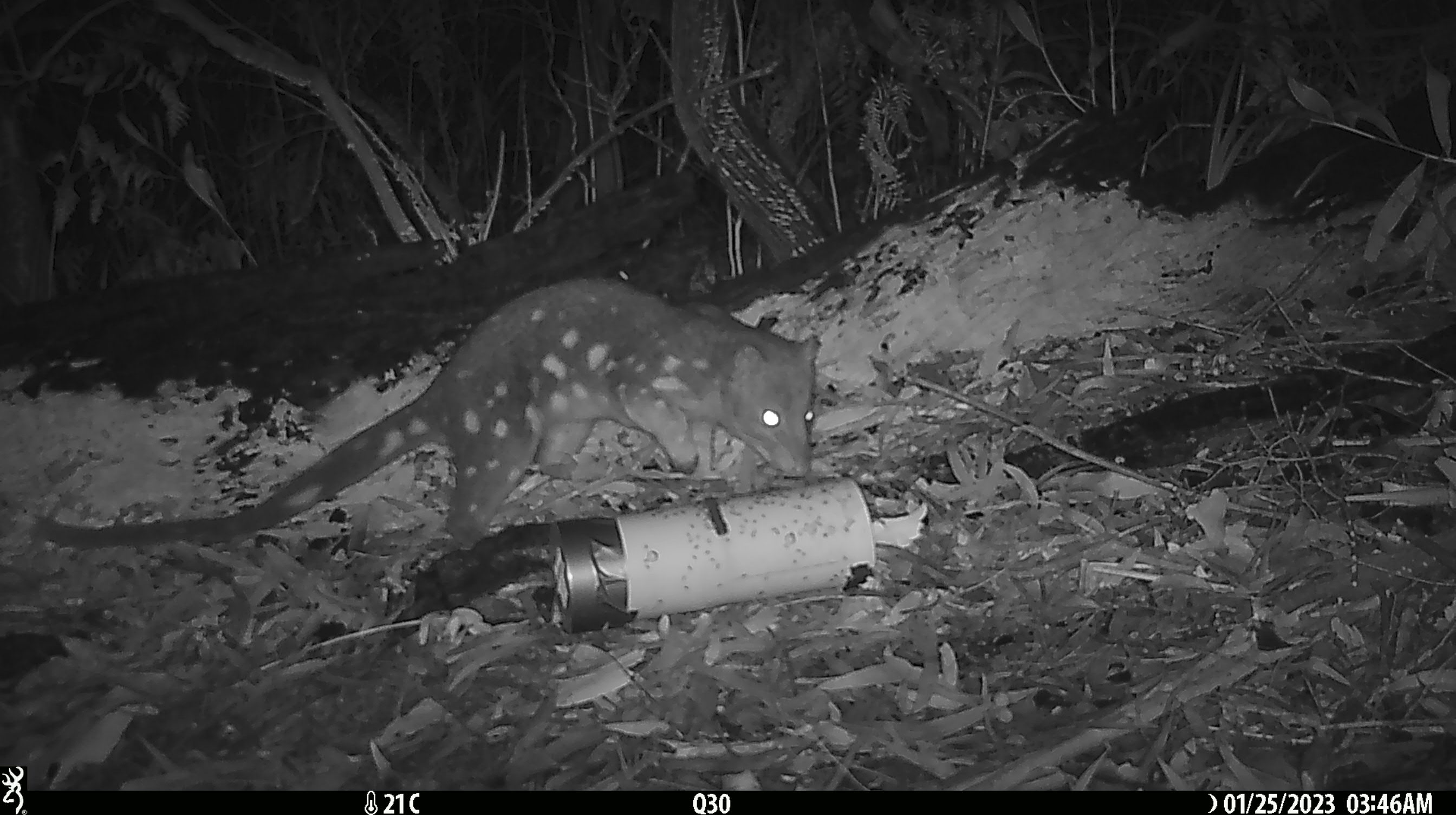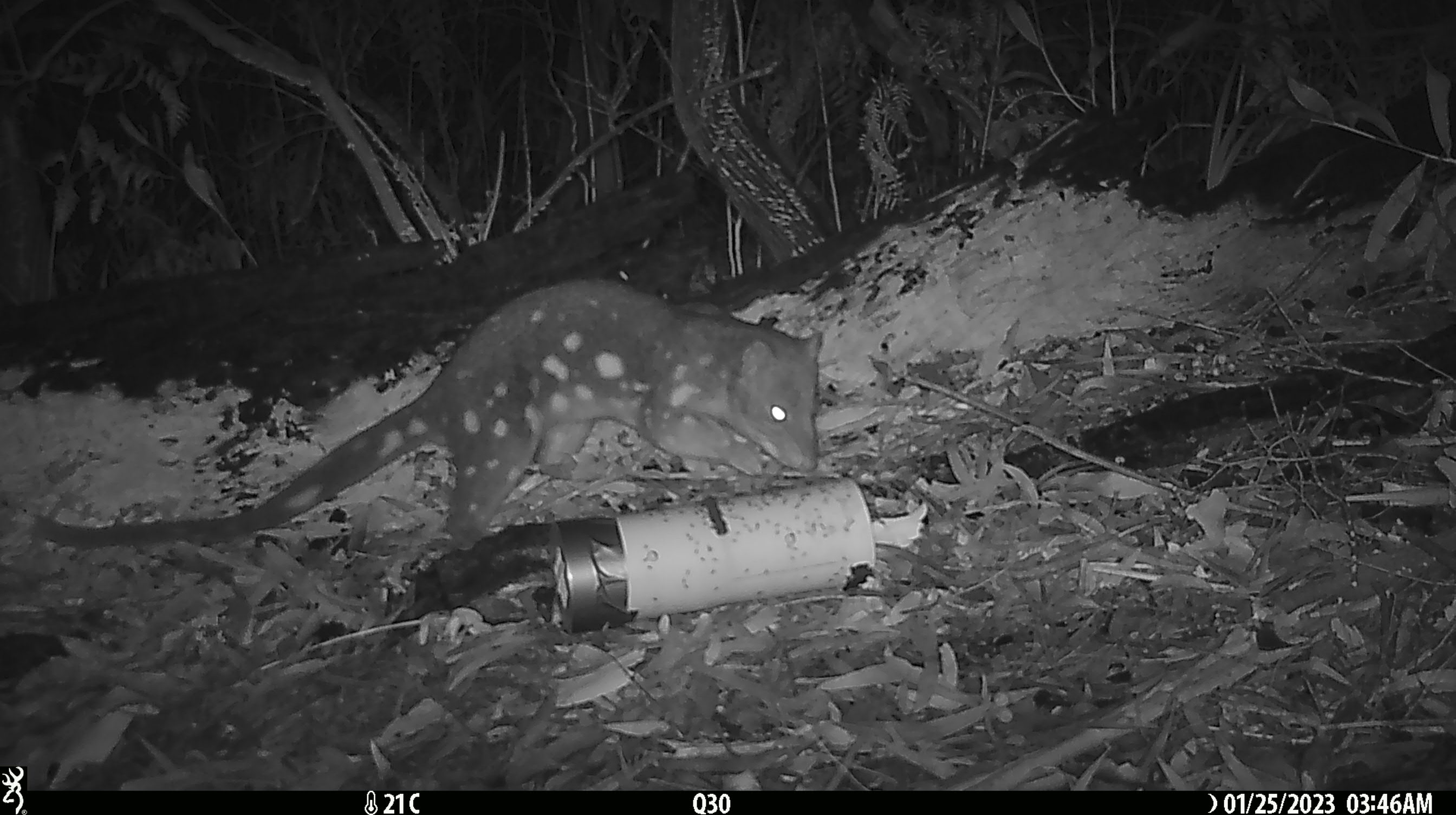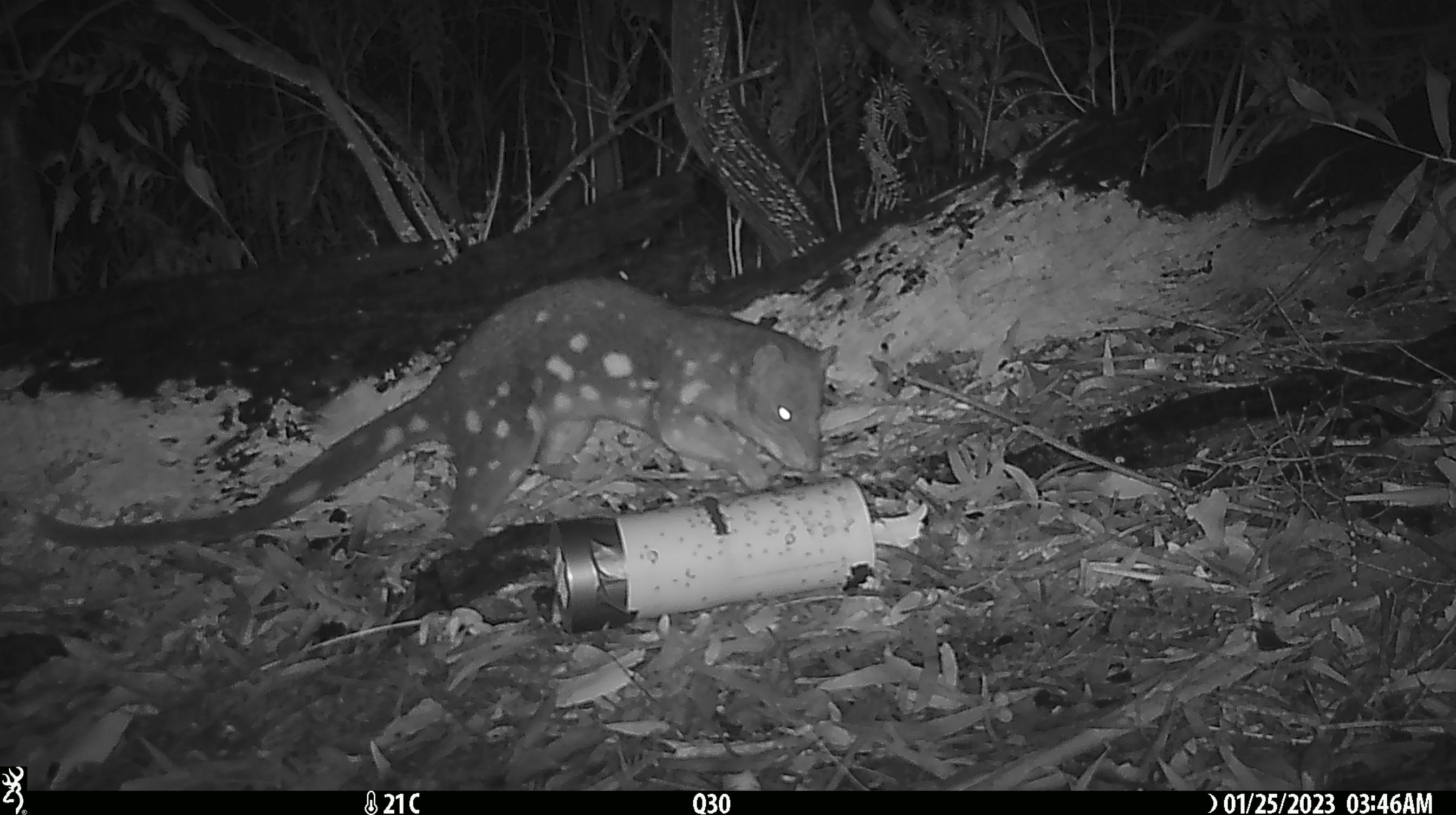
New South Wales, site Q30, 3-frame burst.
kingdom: Animalia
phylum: Chordata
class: Mammalia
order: Dasyuromorphia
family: Dasyuridae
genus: Dasyurus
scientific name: Dasyurus maculatus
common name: spotted-tailed quoll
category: quoll